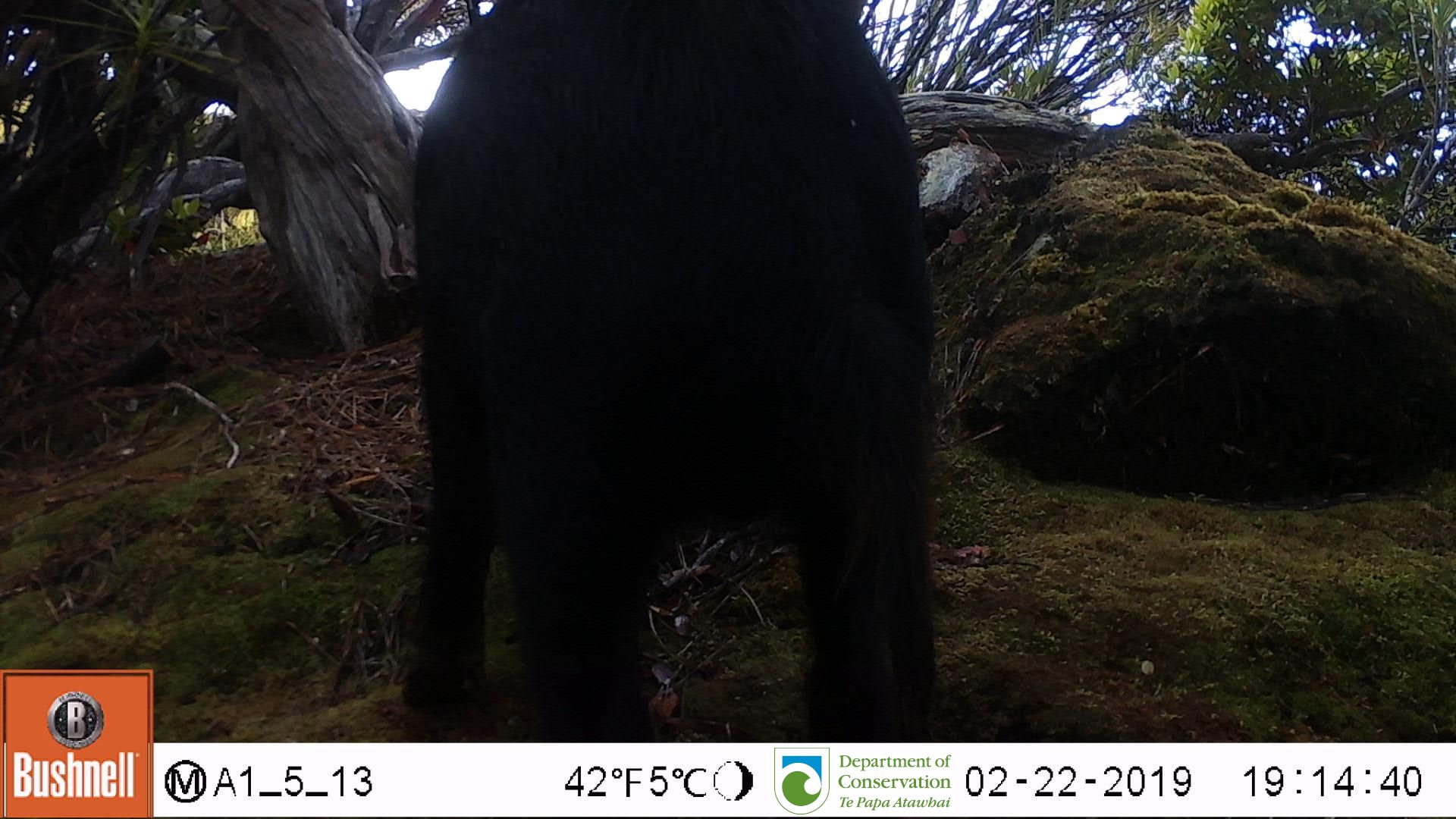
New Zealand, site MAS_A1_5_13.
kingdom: Animalia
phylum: Chordata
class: Mammalia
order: Artiodactyla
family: Suidae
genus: Sus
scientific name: Sus scrofa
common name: pig